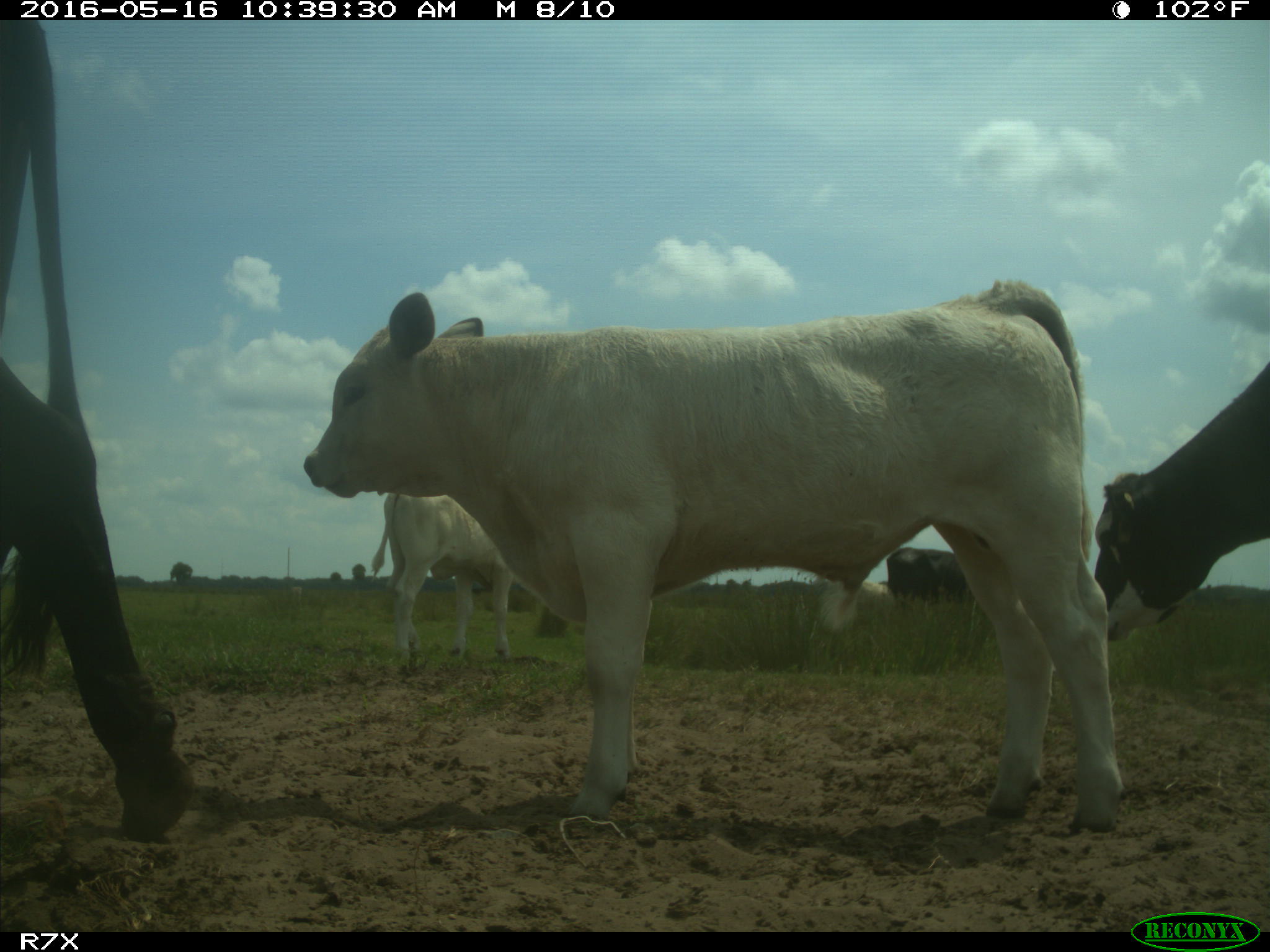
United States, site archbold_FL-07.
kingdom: Animalia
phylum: Chordata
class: Mammalia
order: Artiodactyla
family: Bovidae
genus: Bos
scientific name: Bos taurus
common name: domestic cow